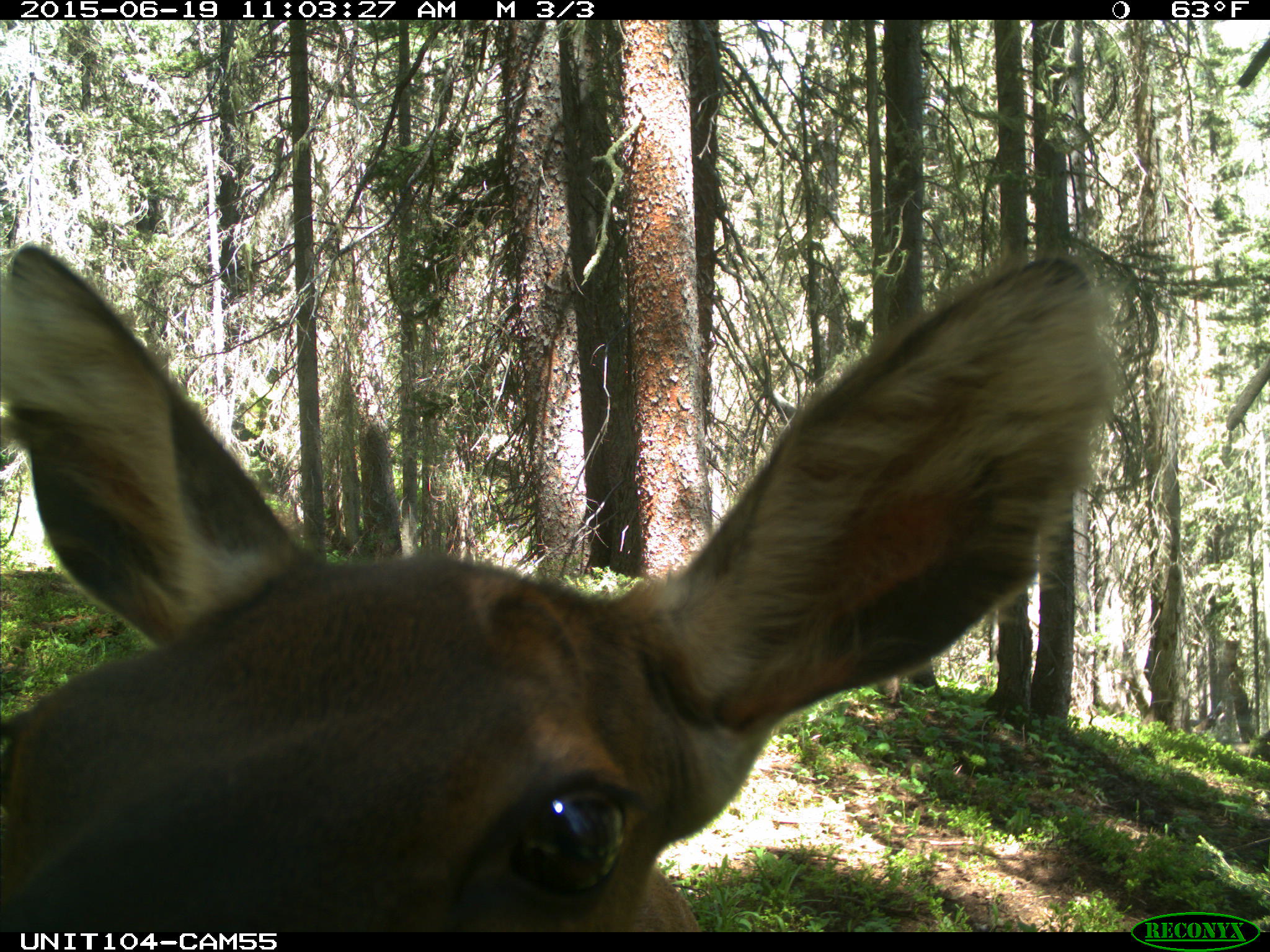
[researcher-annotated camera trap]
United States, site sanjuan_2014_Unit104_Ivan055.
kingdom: Animalia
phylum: Chordata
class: Mammalia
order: Artiodactyla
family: Cervidae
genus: Cervus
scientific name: Cervus elaphus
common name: red deer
Cervus elaphus (red deer).